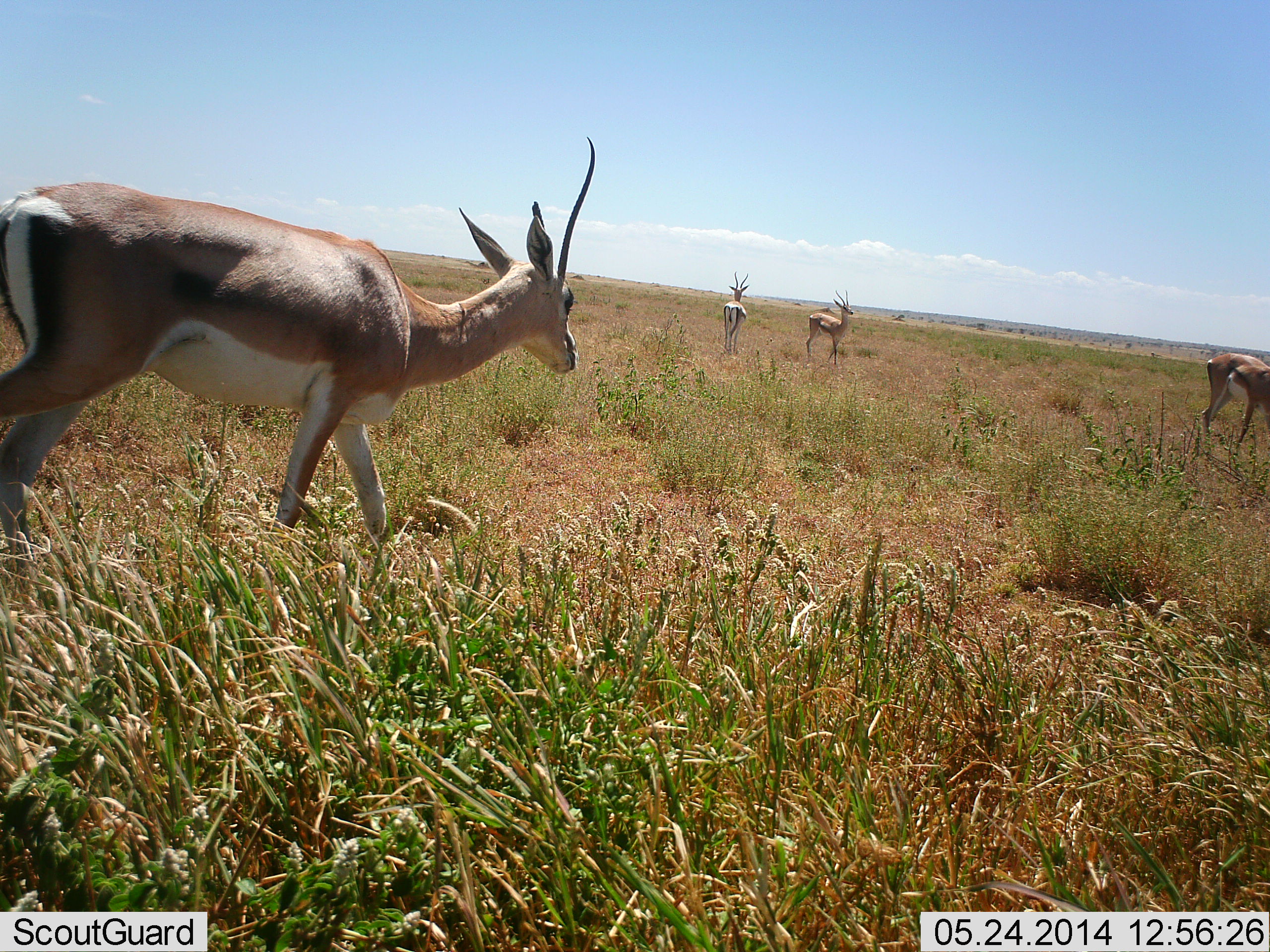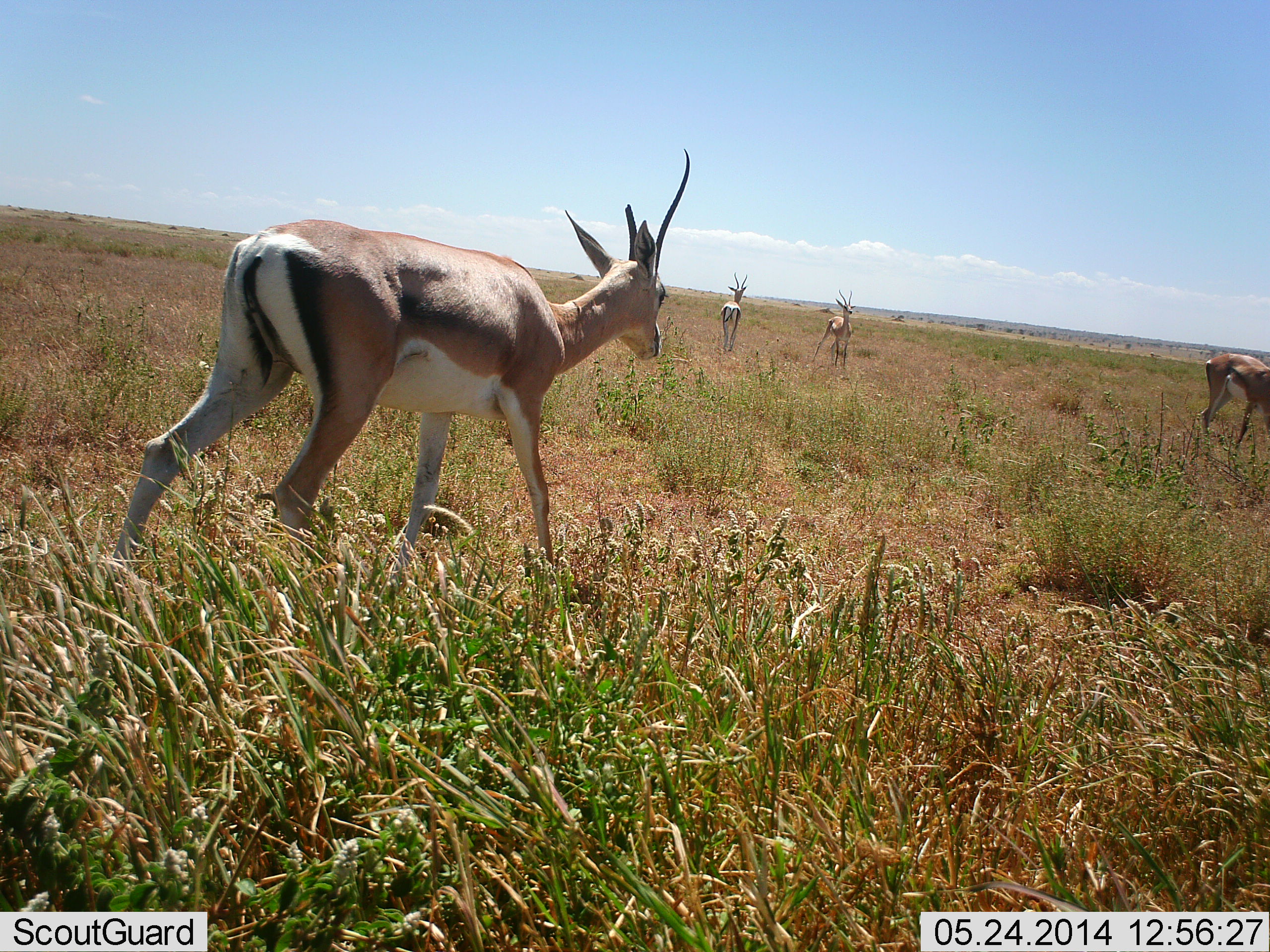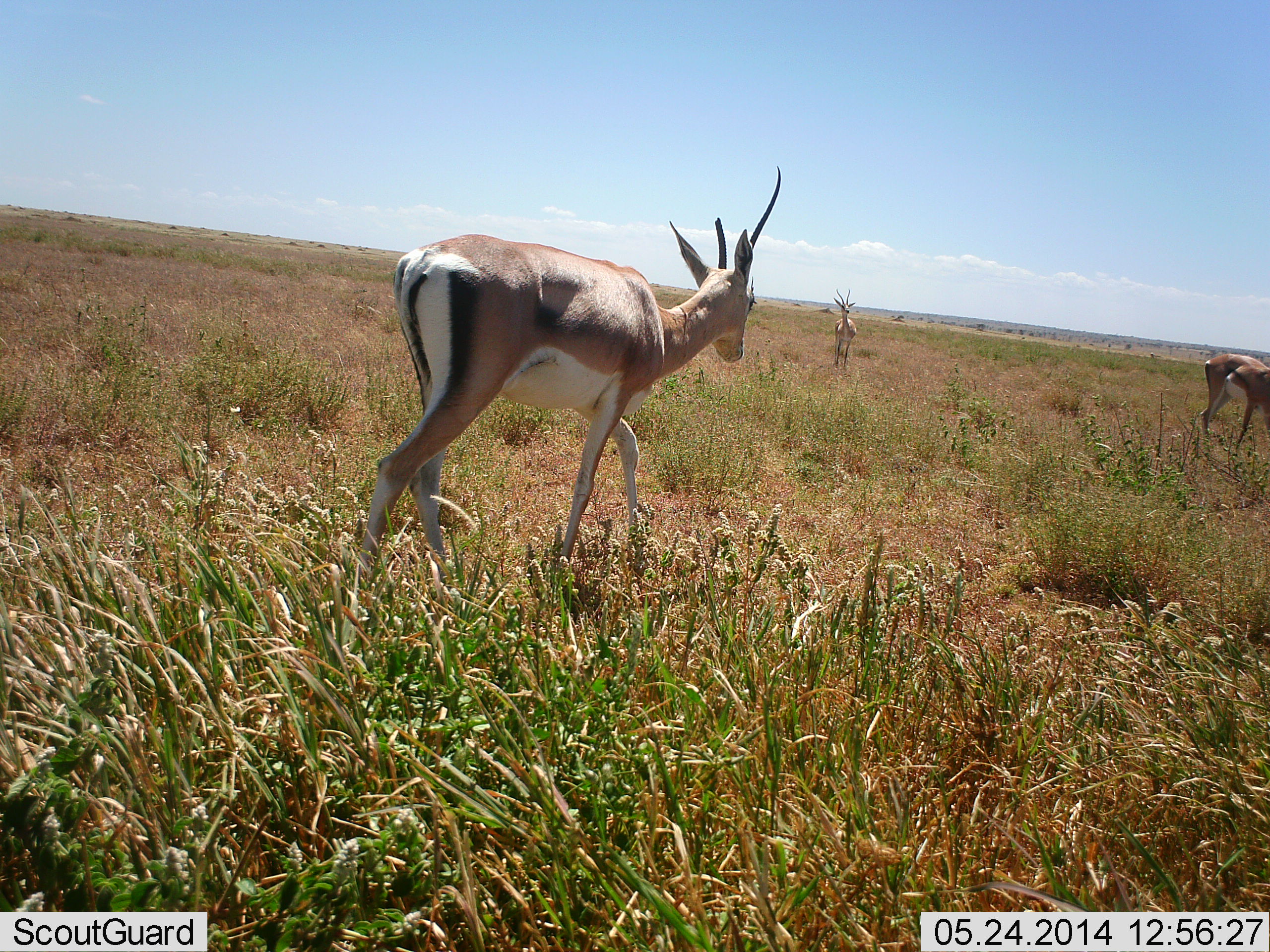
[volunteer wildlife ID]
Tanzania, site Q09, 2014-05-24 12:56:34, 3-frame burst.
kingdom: Animalia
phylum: Chordata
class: Mammalia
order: Artiodactyla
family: Bovidae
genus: Nanger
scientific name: Nanger granti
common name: grant's gazelle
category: gazellegrants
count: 4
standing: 40%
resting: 10%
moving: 90%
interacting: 0%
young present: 0%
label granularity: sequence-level